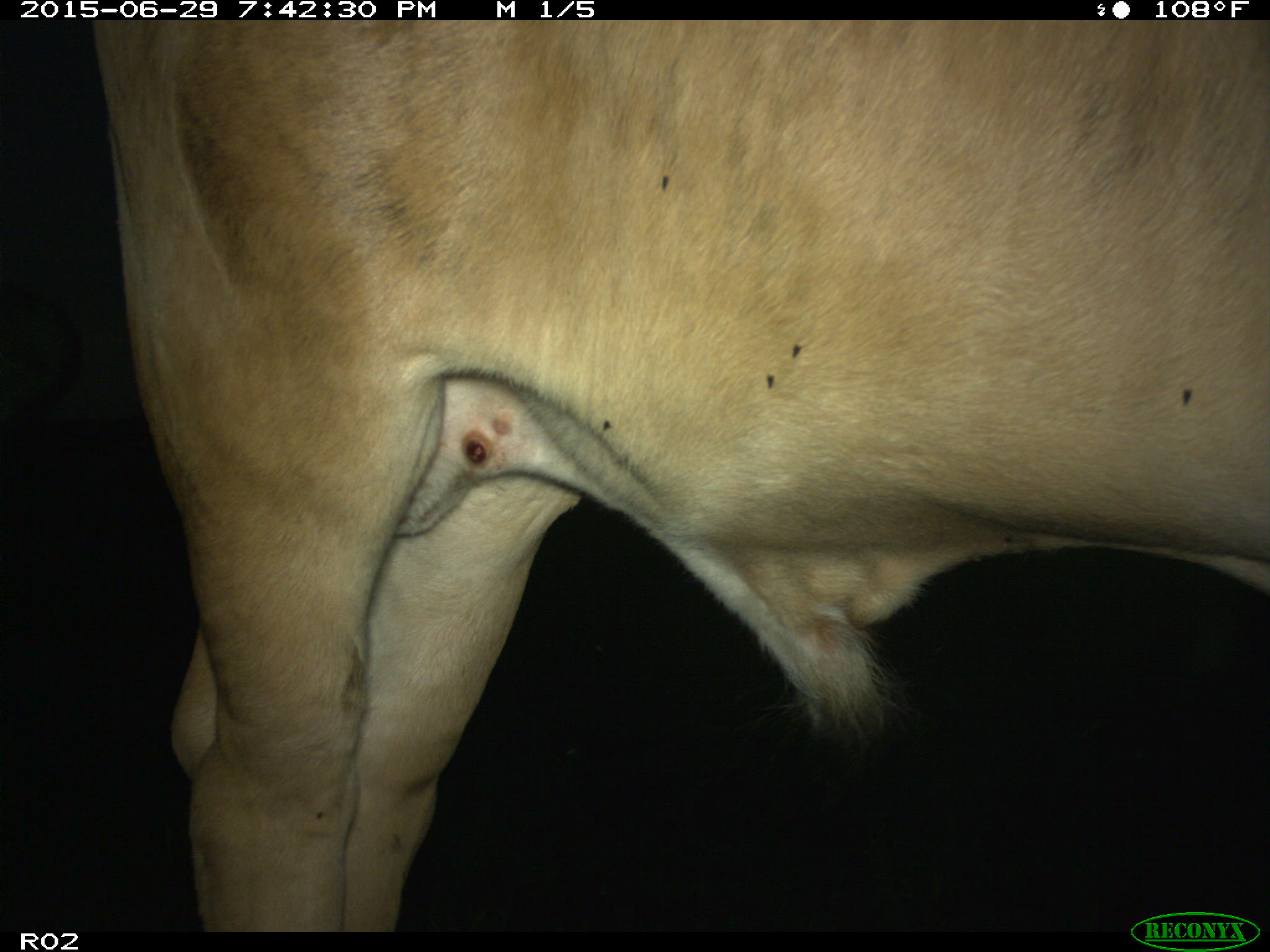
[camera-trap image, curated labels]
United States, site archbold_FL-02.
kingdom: Animalia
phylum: Chordata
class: Mammalia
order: Artiodactyla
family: Bovidae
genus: Bos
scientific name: Bos taurus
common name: domestic cow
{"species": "Bos taurus (domestic cow)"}